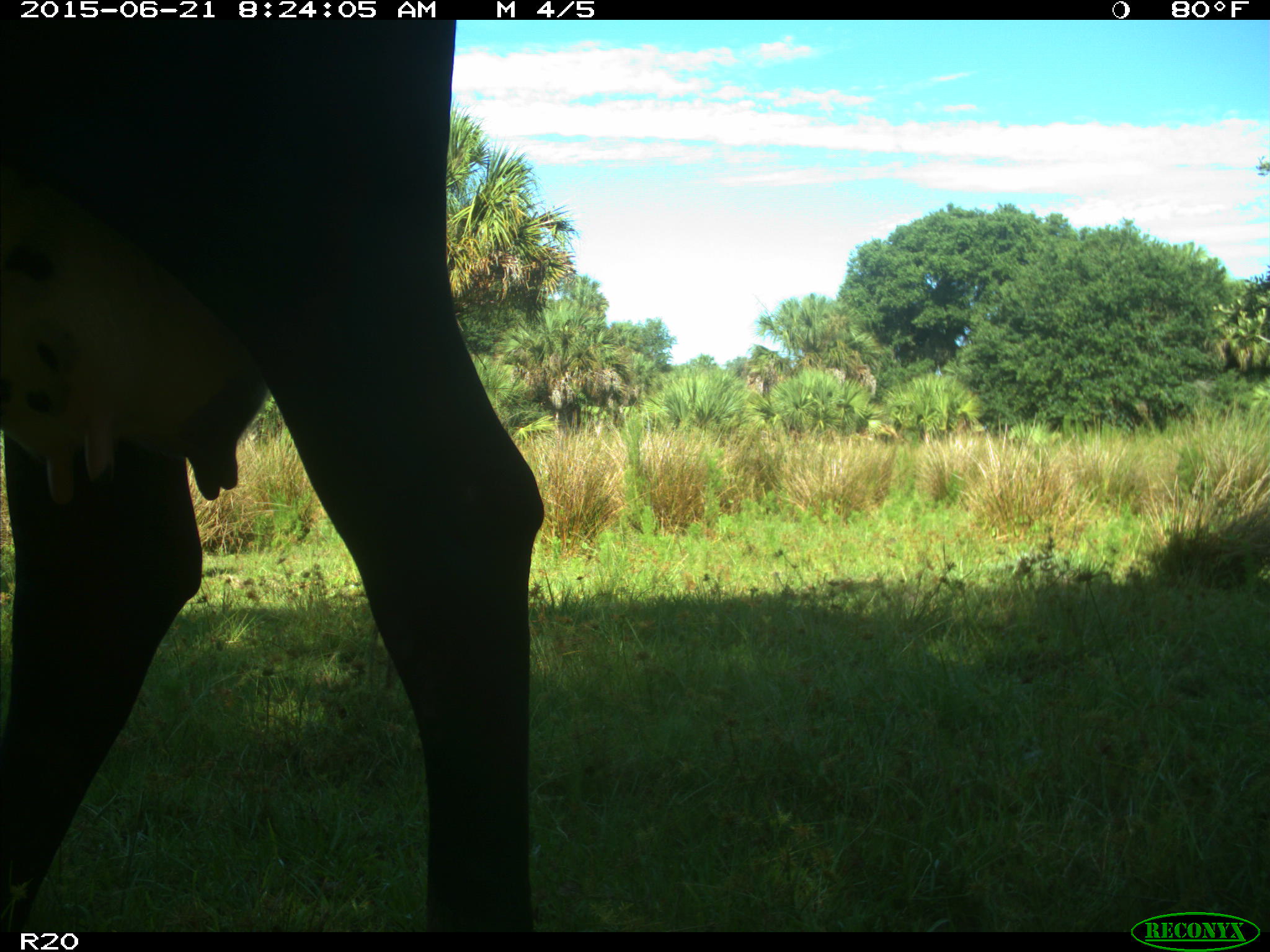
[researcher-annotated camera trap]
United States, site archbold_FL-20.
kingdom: Animalia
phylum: Chordata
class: Mammalia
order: Artiodactyla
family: Bovidae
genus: Bos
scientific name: Bos taurus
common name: domestic cow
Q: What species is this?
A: Bos taurus (domestic cow).